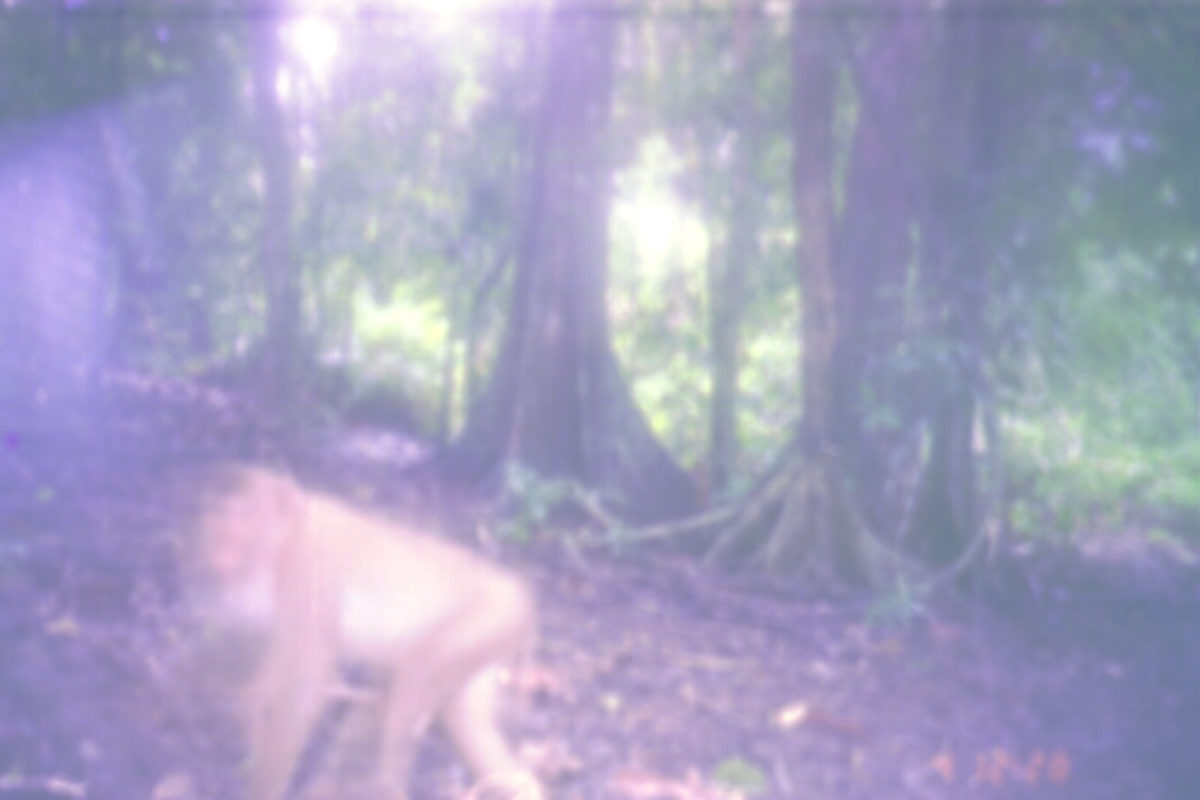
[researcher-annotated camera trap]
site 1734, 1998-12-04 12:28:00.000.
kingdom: Animalia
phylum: Chordata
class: Mammalia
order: Primates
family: Cercopithecidae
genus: Macaca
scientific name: Macaca nemestrina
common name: southern pig-tailed macaque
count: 1